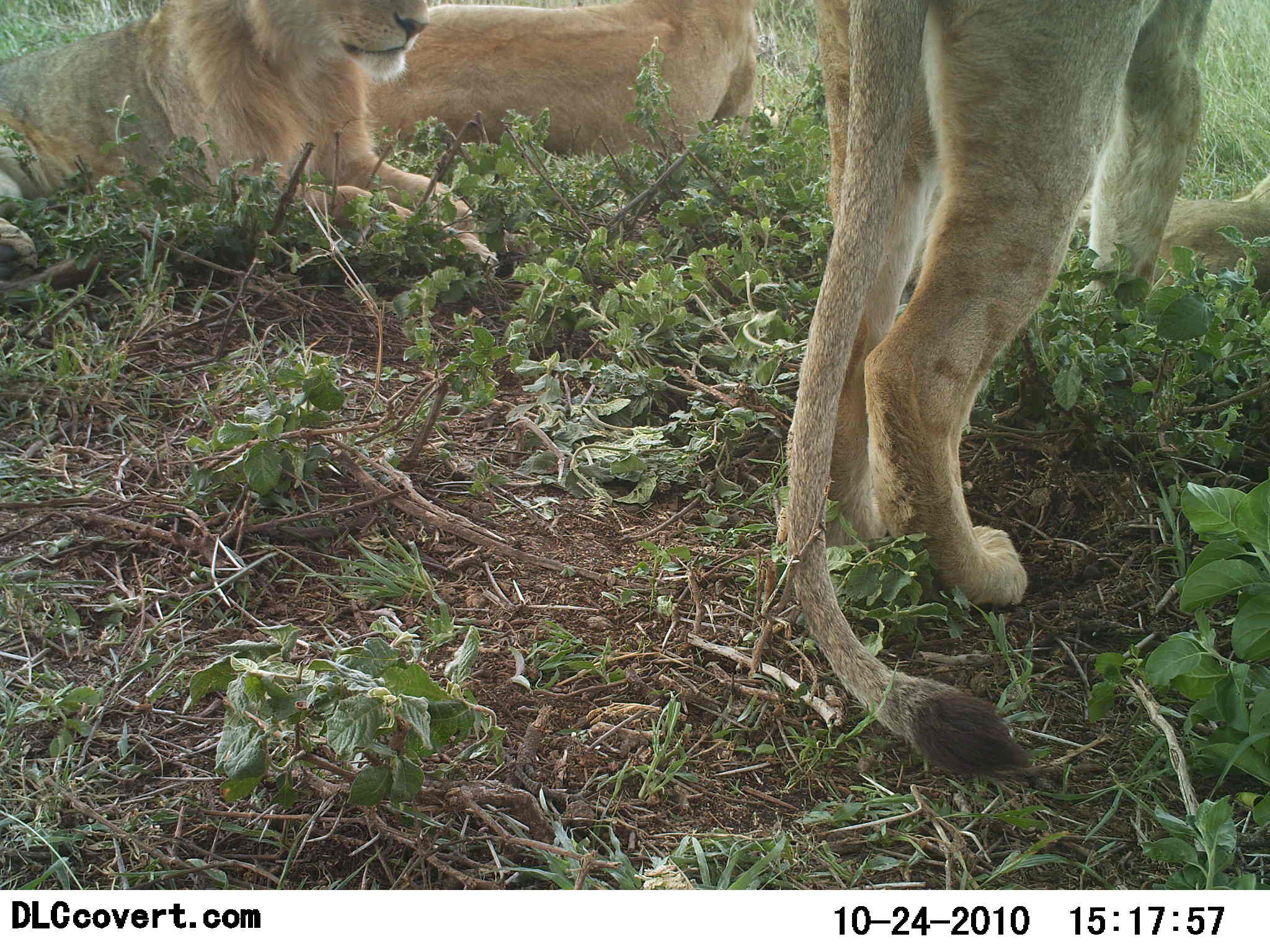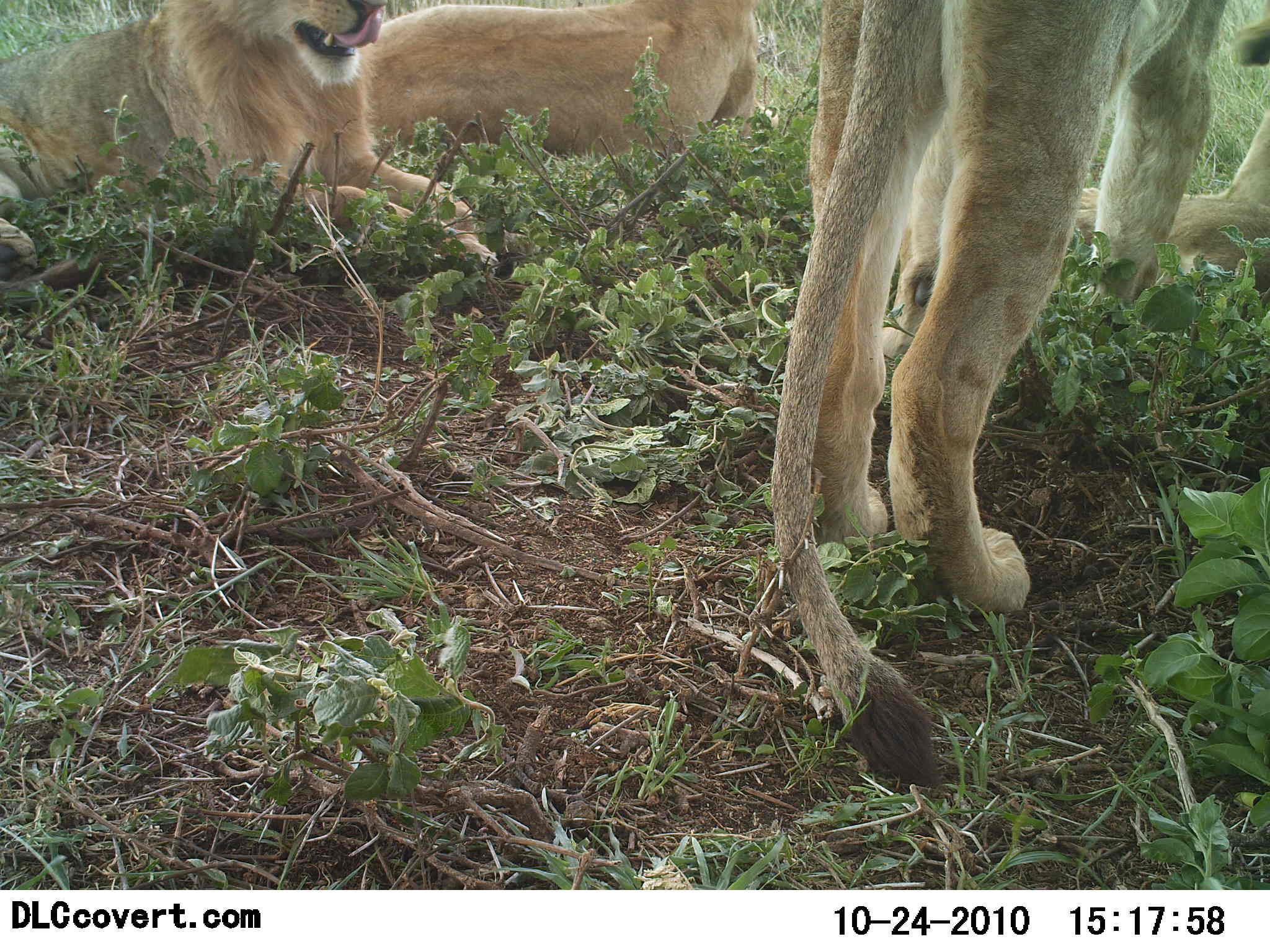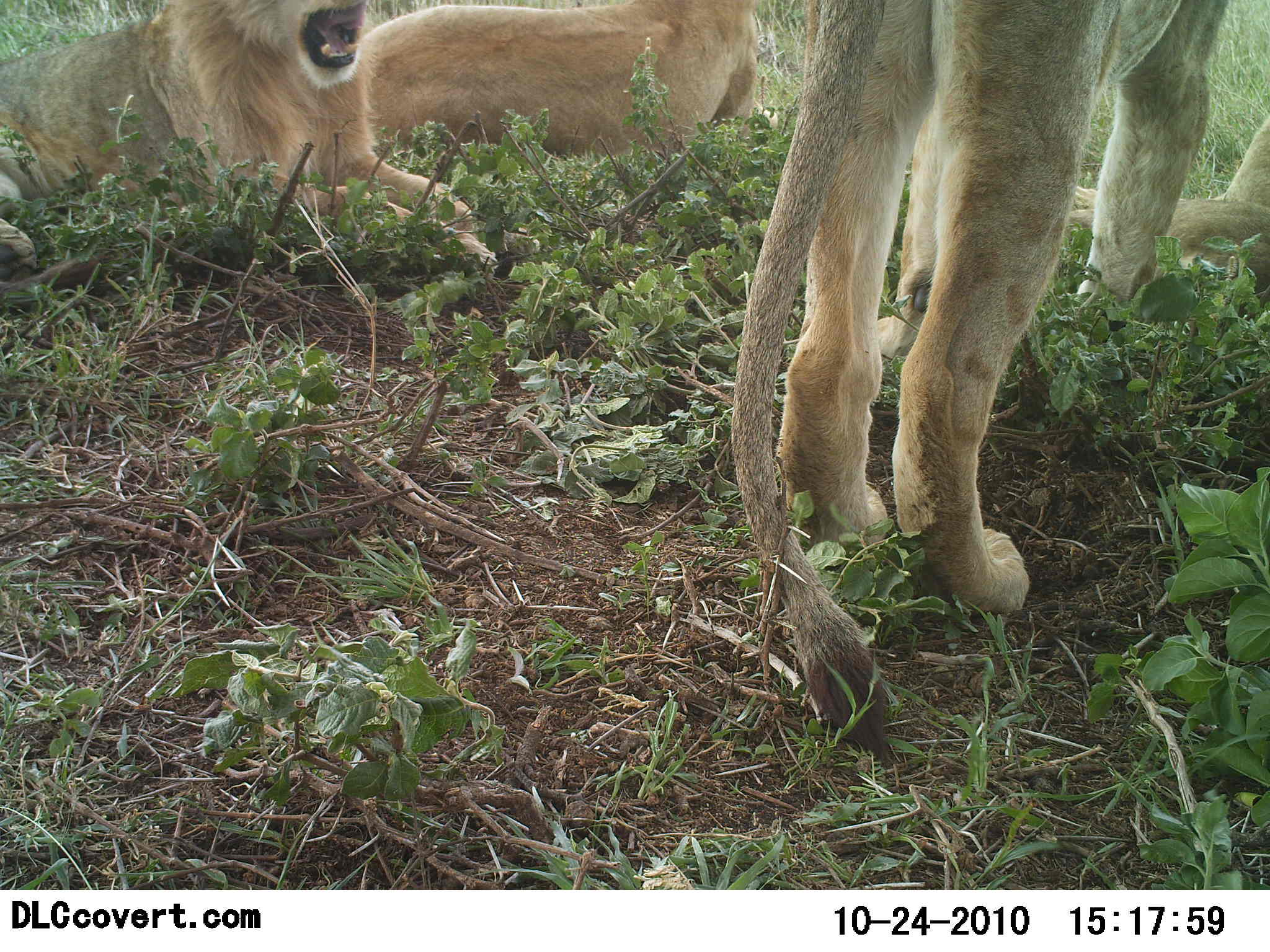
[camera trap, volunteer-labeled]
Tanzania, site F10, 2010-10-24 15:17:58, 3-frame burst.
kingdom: Animalia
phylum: Chordata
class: Mammalia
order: Carnivora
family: Felidae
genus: Panthera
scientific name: Panthera leo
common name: lion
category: lionfemale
Lionfemale (lion) (Panthera leo), count 3. Behavior (volunteer vote fractions): standing 70%, resting 95%, moving 0%, interacting 10%. Young present (vote fraction): 5%. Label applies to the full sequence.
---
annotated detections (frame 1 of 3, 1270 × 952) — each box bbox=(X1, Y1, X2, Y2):
animal: bbox=(778, 0, 1215, 781); bbox=(0, 2, 506, 281); bbox=(339, 0, 783, 171); bbox=(1067, 171, 1270, 282)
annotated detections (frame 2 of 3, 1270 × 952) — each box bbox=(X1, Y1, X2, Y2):
animal: bbox=(771, 0, 1233, 796); bbox=(0, 0, 504, 286); bbox=(354, 1, 764, 175); bbox=(1053, 9, 1268, 286)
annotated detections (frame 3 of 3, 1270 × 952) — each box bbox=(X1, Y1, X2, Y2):
animal: bbox=(727, 0, 1230, 764); bbox=(0, 1, 505, 281); bbox=(357, 0, 781, 230); bbox=(1061, 109, 1269, 281)